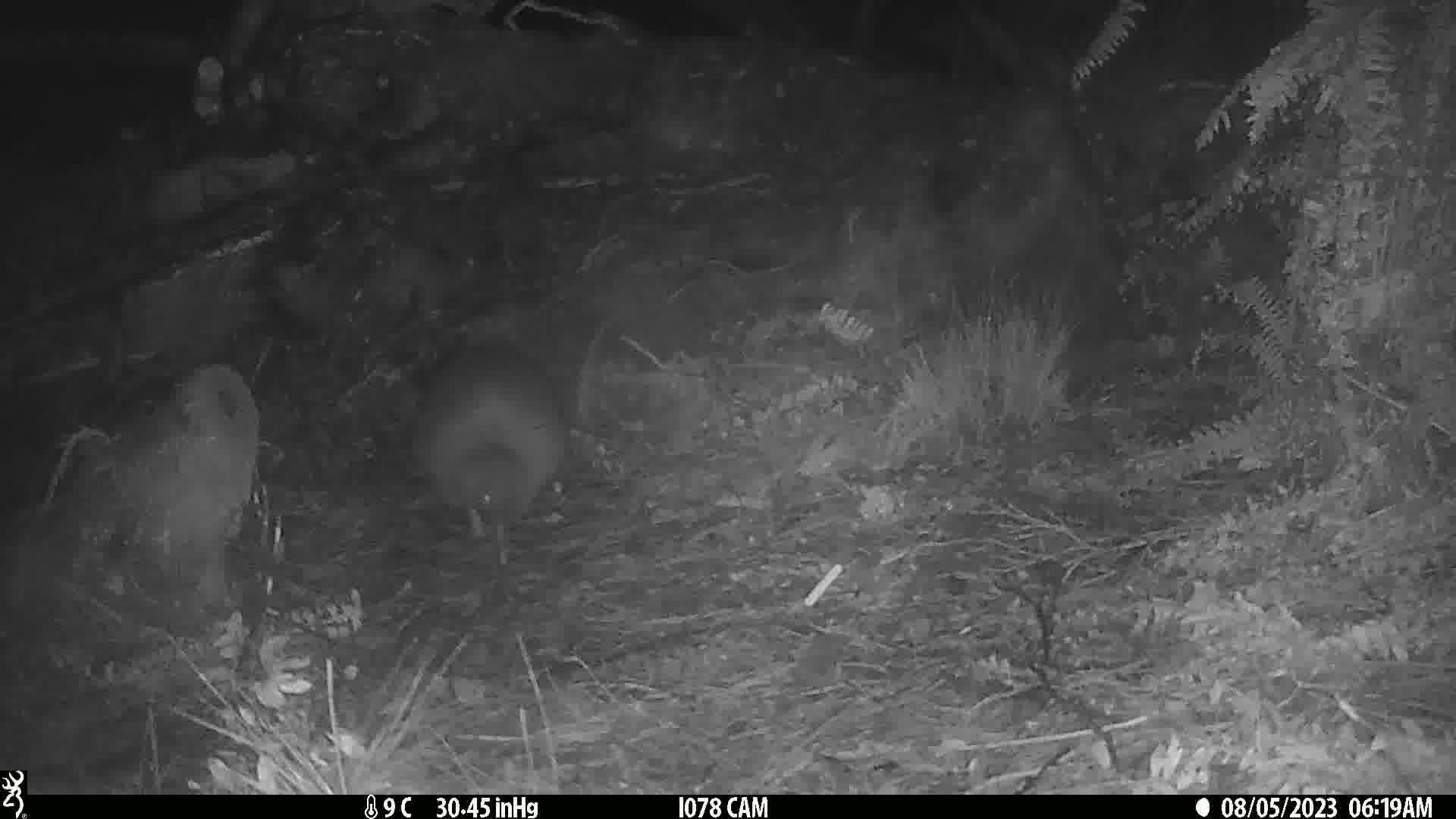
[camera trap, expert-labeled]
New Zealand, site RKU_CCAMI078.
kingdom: Animalia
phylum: Chordata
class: Aves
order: Apterygiformes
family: Apterygidae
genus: Apteryx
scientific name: Apteryx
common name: kiwi